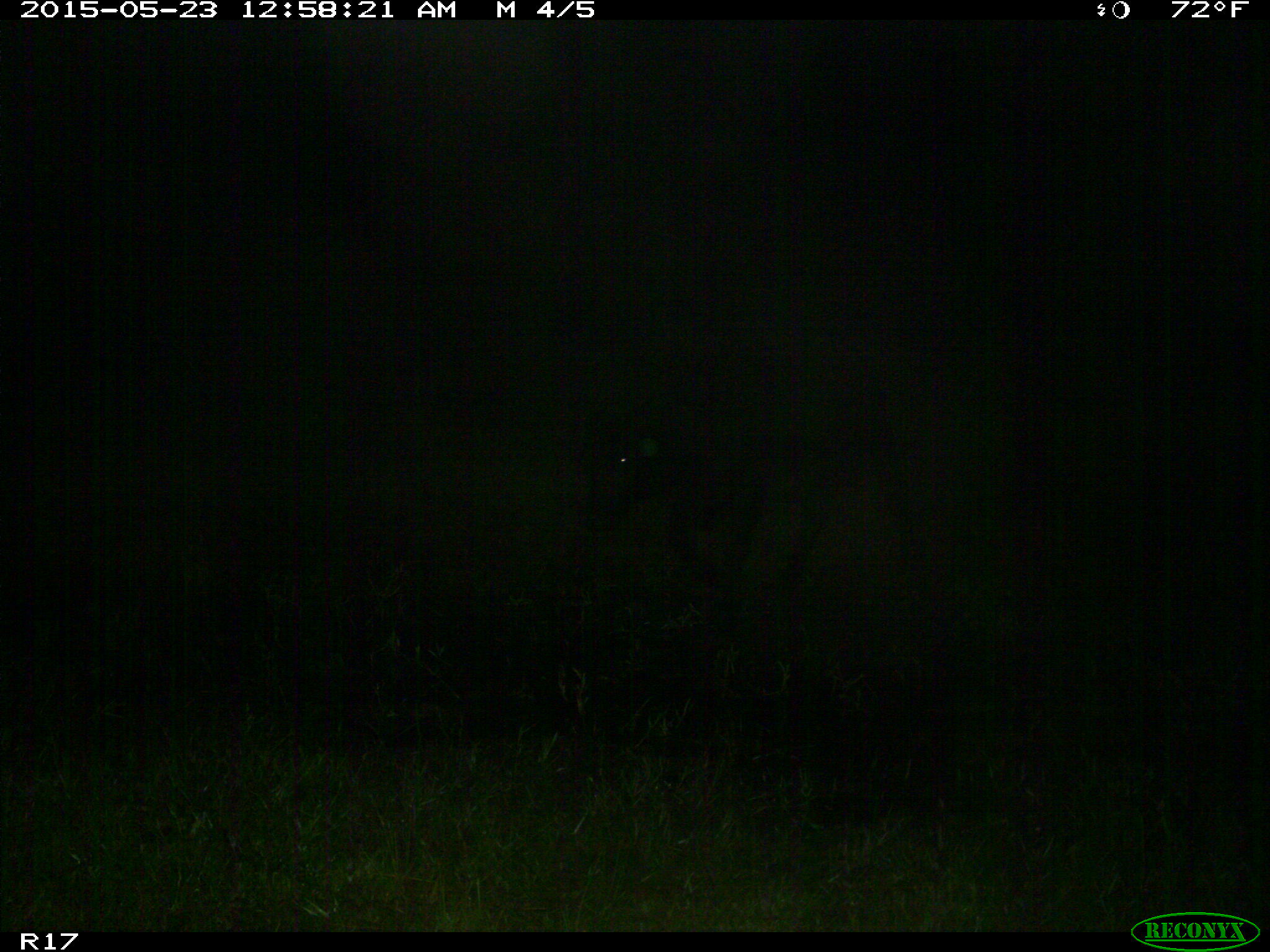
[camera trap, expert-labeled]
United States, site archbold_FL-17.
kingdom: Animalia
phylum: Chordata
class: Mammalia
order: Artiodactyla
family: Bovidae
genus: Bos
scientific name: Bos taurus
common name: domestic cow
Bos taurus (domestic cow).